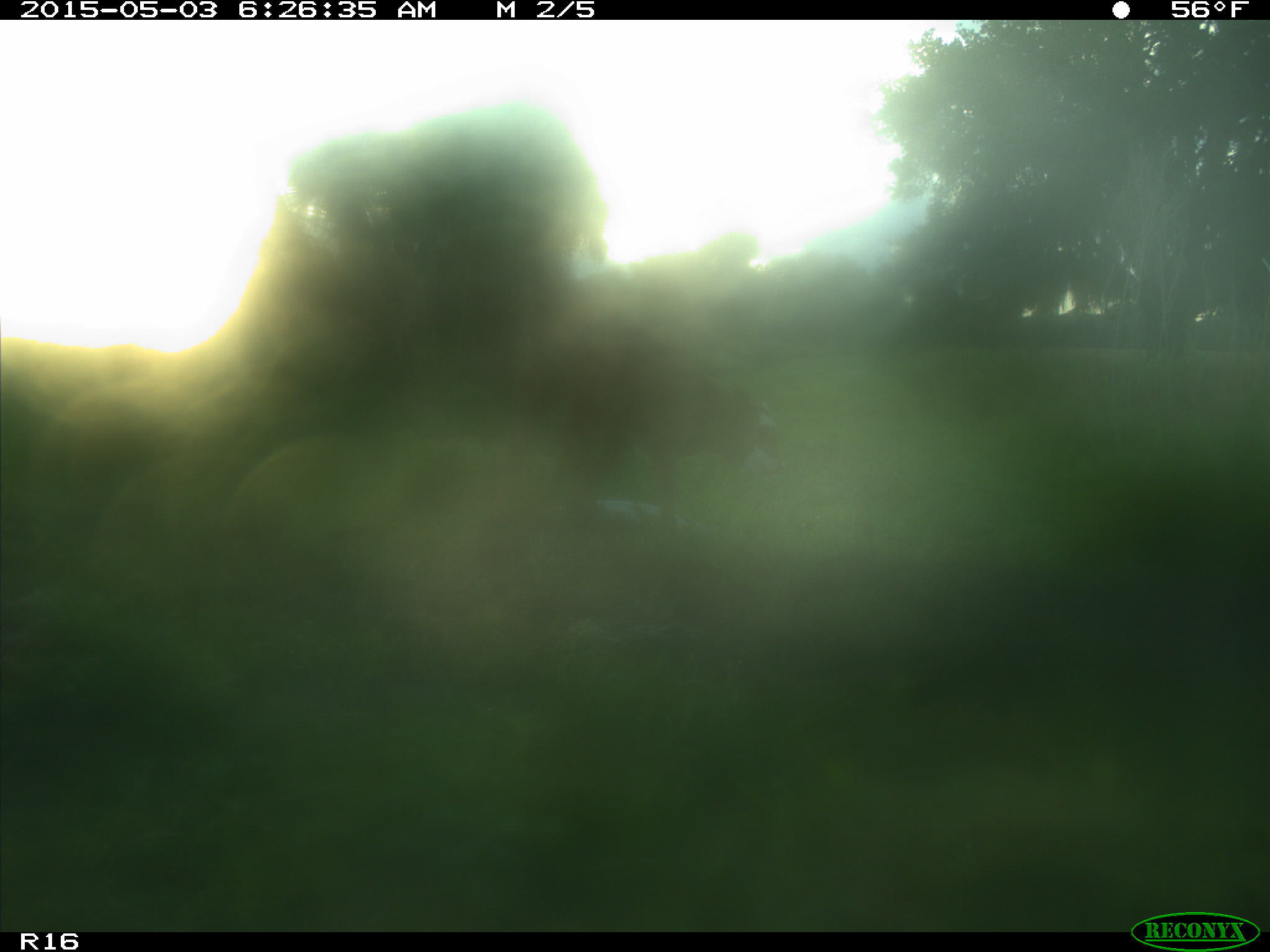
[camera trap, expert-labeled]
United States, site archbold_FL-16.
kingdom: Animalia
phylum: Chordata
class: Mammalia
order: Artiodactyla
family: Bovidae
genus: Bos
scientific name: Bos taurus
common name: domestic cow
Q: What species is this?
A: Bos taurus (domestic cow).